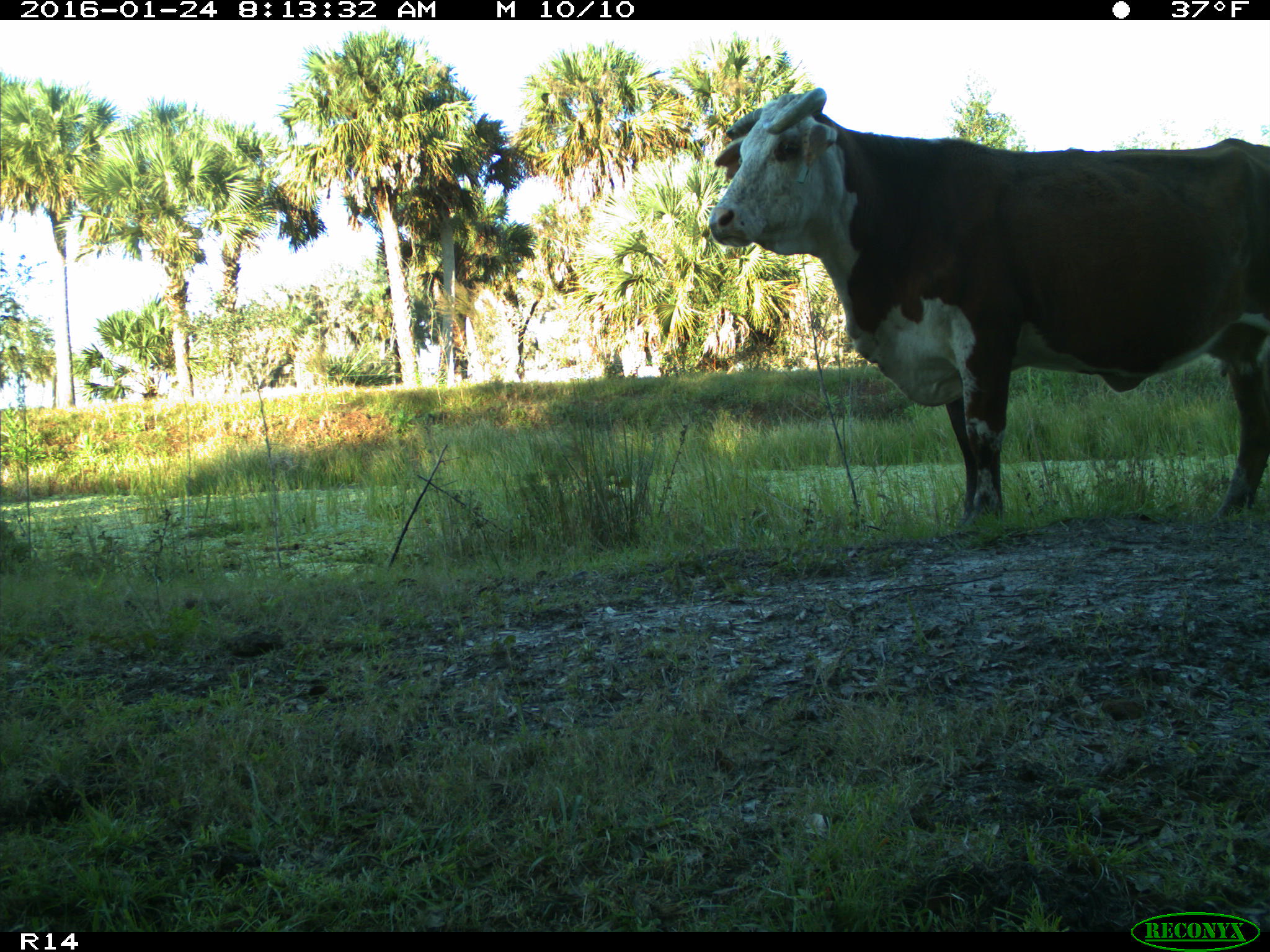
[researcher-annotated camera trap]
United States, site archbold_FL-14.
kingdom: Animalia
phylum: Chordata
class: Mammalia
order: Artiodactyla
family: Bovidae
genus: Bos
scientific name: Bos taurus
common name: domestic cow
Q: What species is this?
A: Bos taurus (domestic cow).